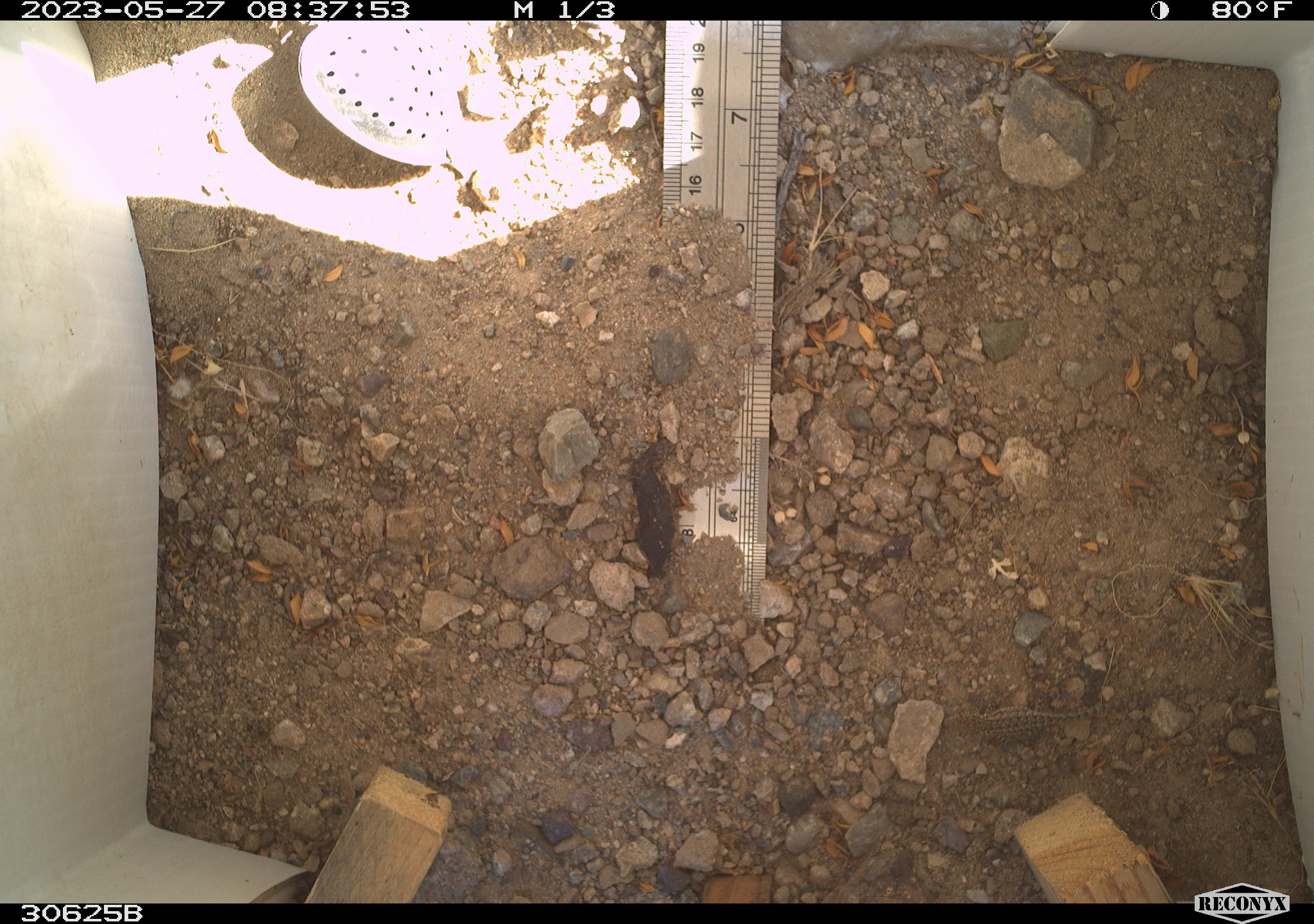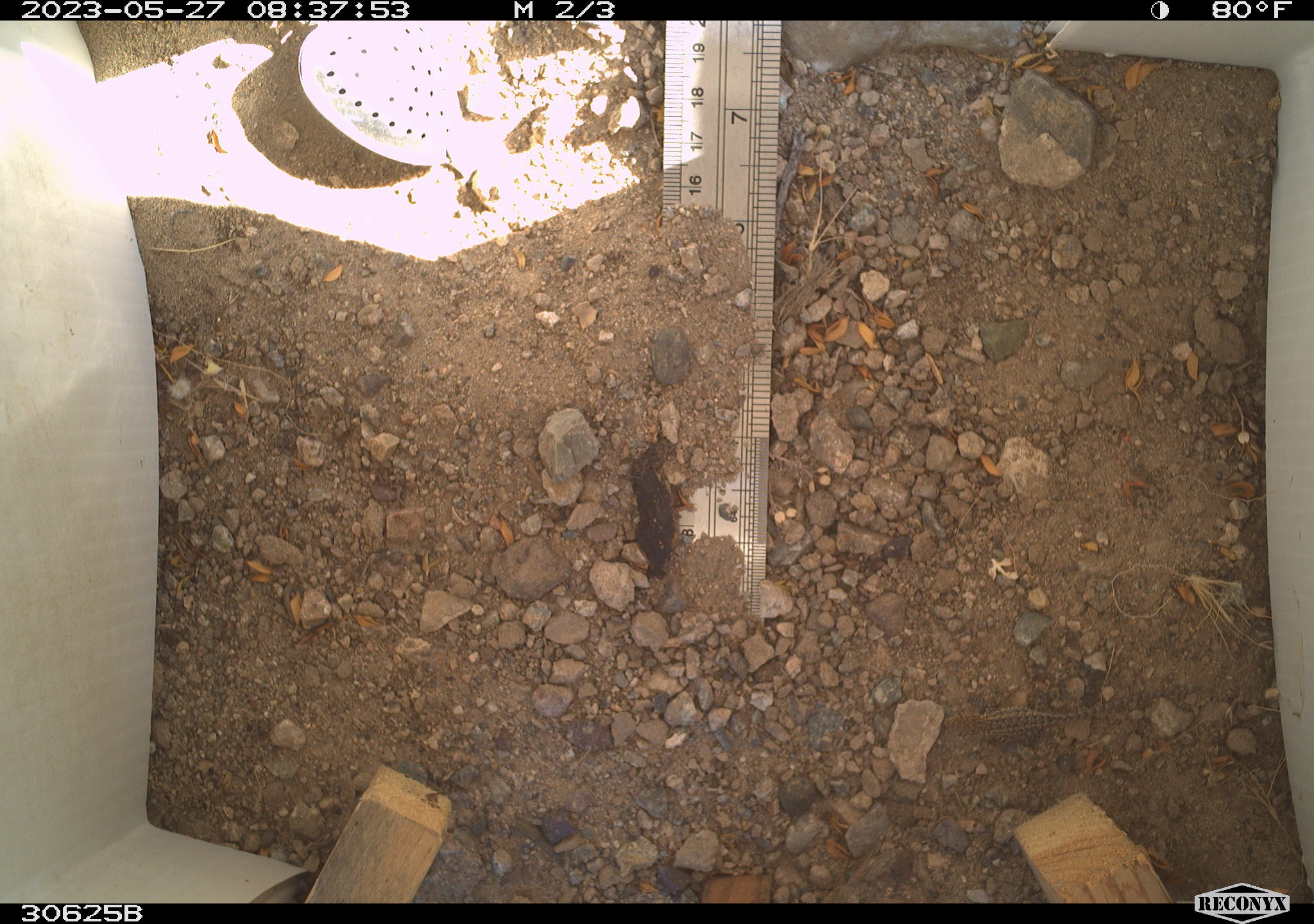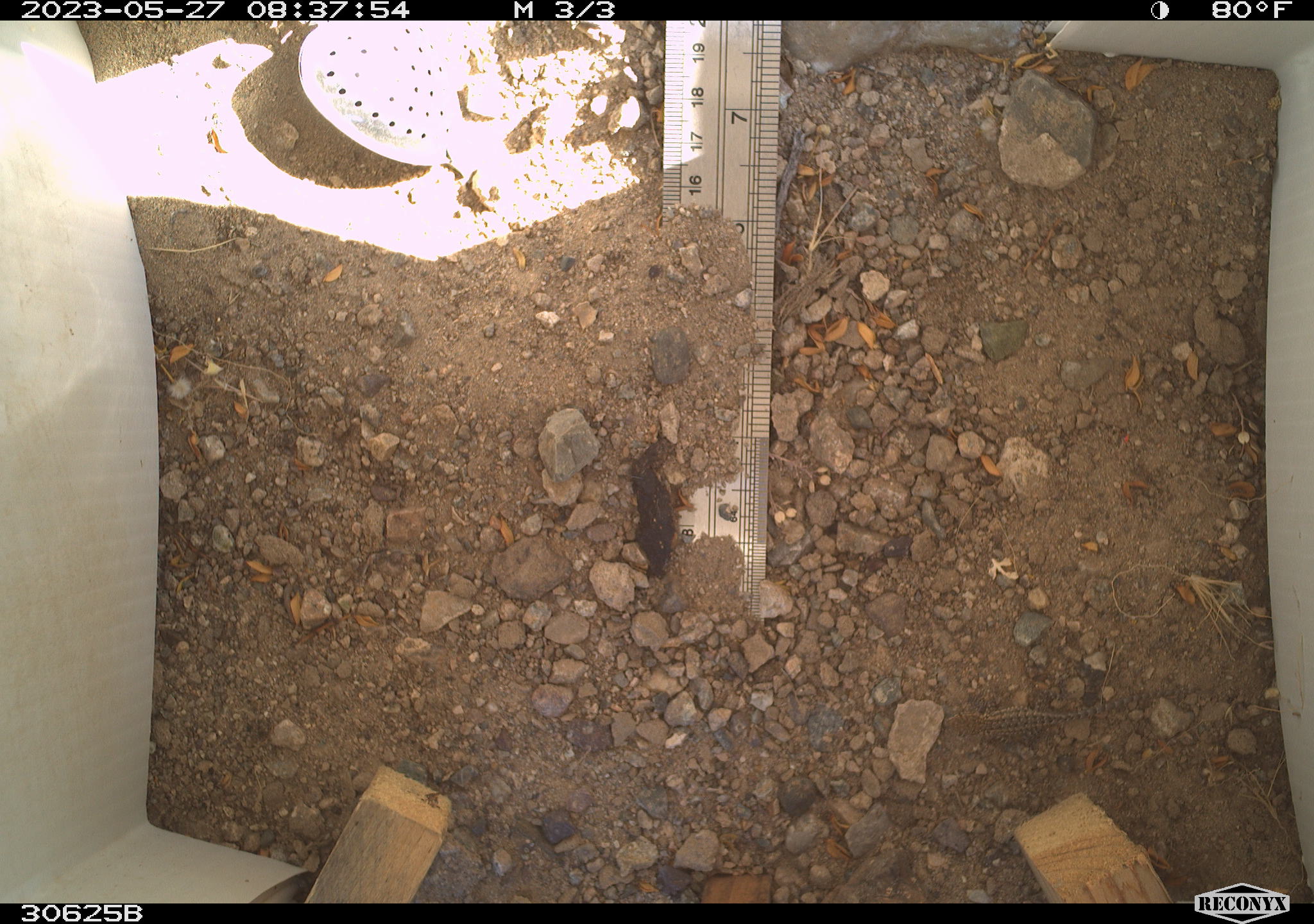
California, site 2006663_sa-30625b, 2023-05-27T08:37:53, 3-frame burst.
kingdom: Animalia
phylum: Chordata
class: Reptilia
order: Squamata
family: Phrynosomatidae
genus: Sceloporus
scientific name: Sceloporus graciosus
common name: common sagebrush lizard